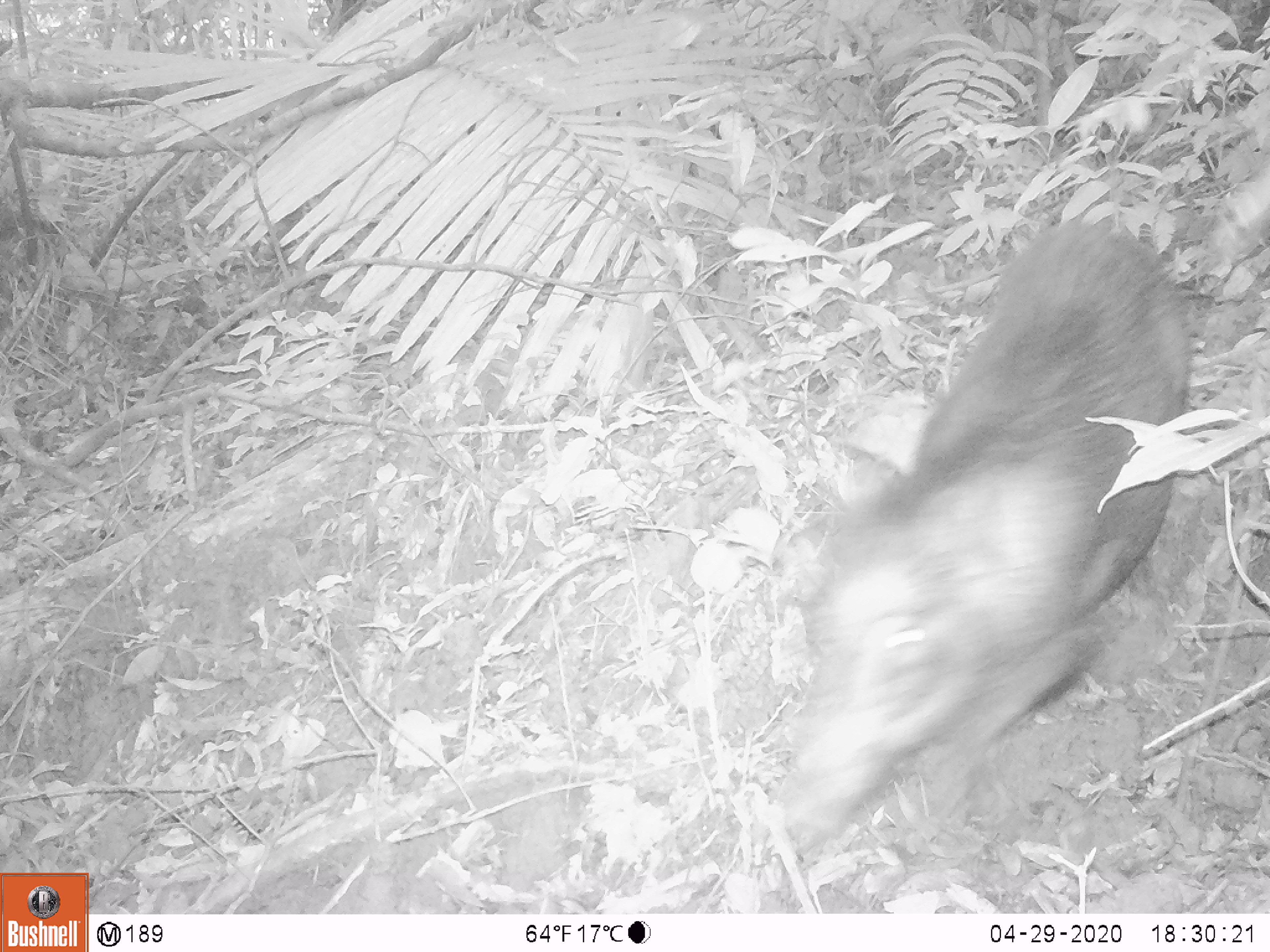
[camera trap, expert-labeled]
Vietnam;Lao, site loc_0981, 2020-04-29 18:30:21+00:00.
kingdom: Animalia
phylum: Chordata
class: Mammalia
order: Artiodactyla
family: Suidae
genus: Sus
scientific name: Sus scrofa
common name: eurasian wild pig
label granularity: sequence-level